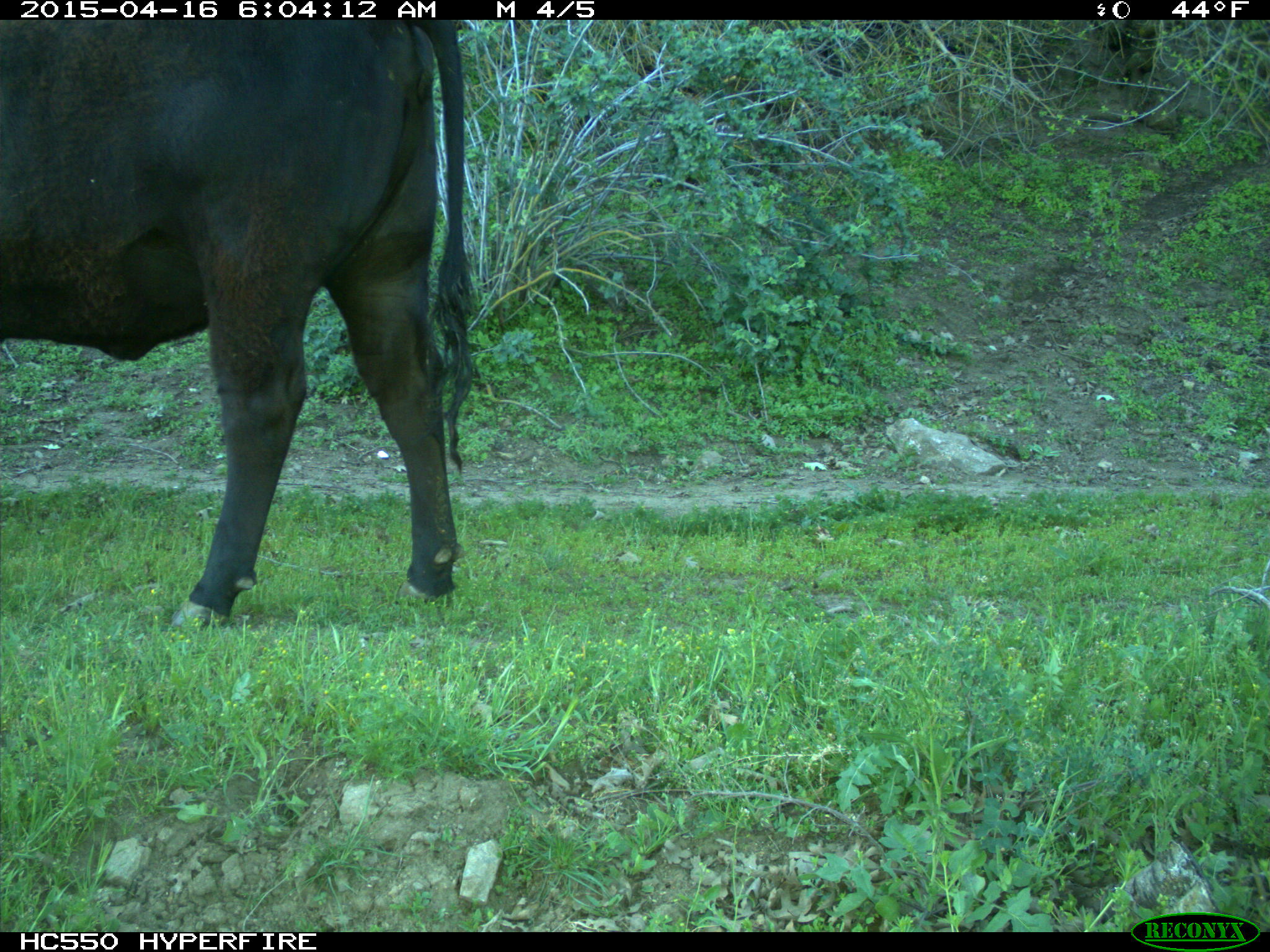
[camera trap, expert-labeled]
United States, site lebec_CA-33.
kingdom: Animalia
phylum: Chordata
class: Mammalia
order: Artiodactyla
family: Bovidae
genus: Bos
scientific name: Bos taurus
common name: domestic cow